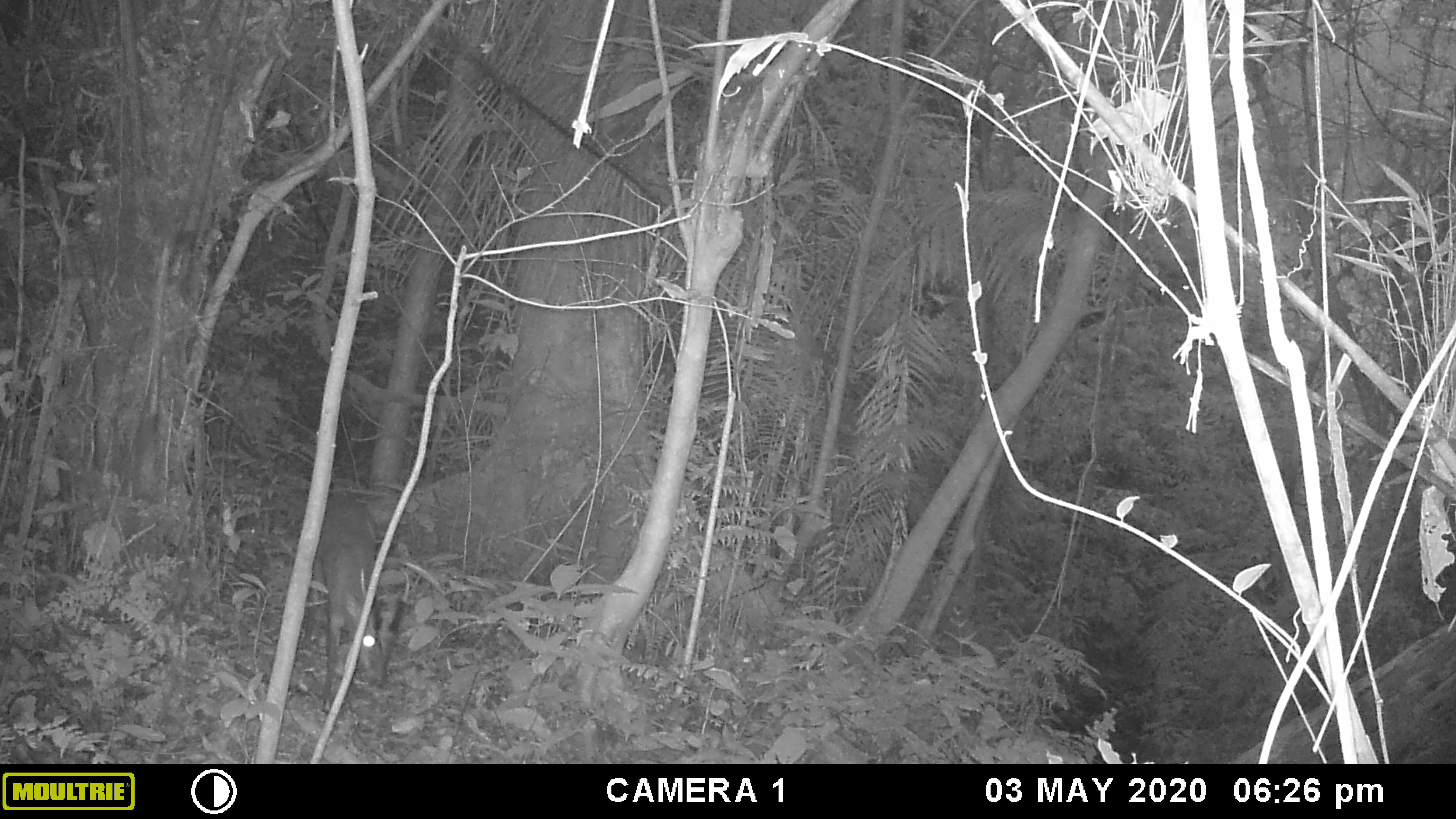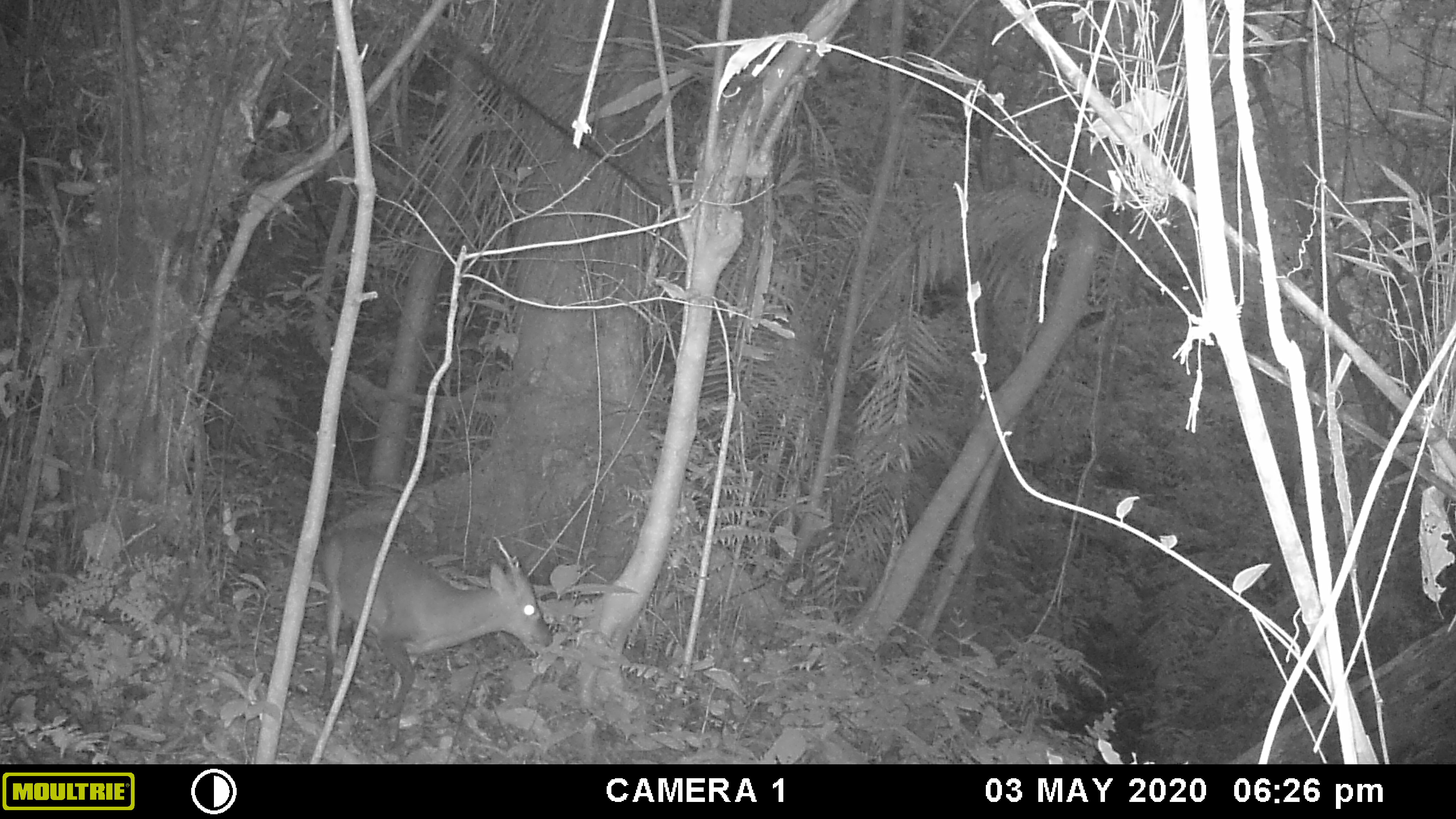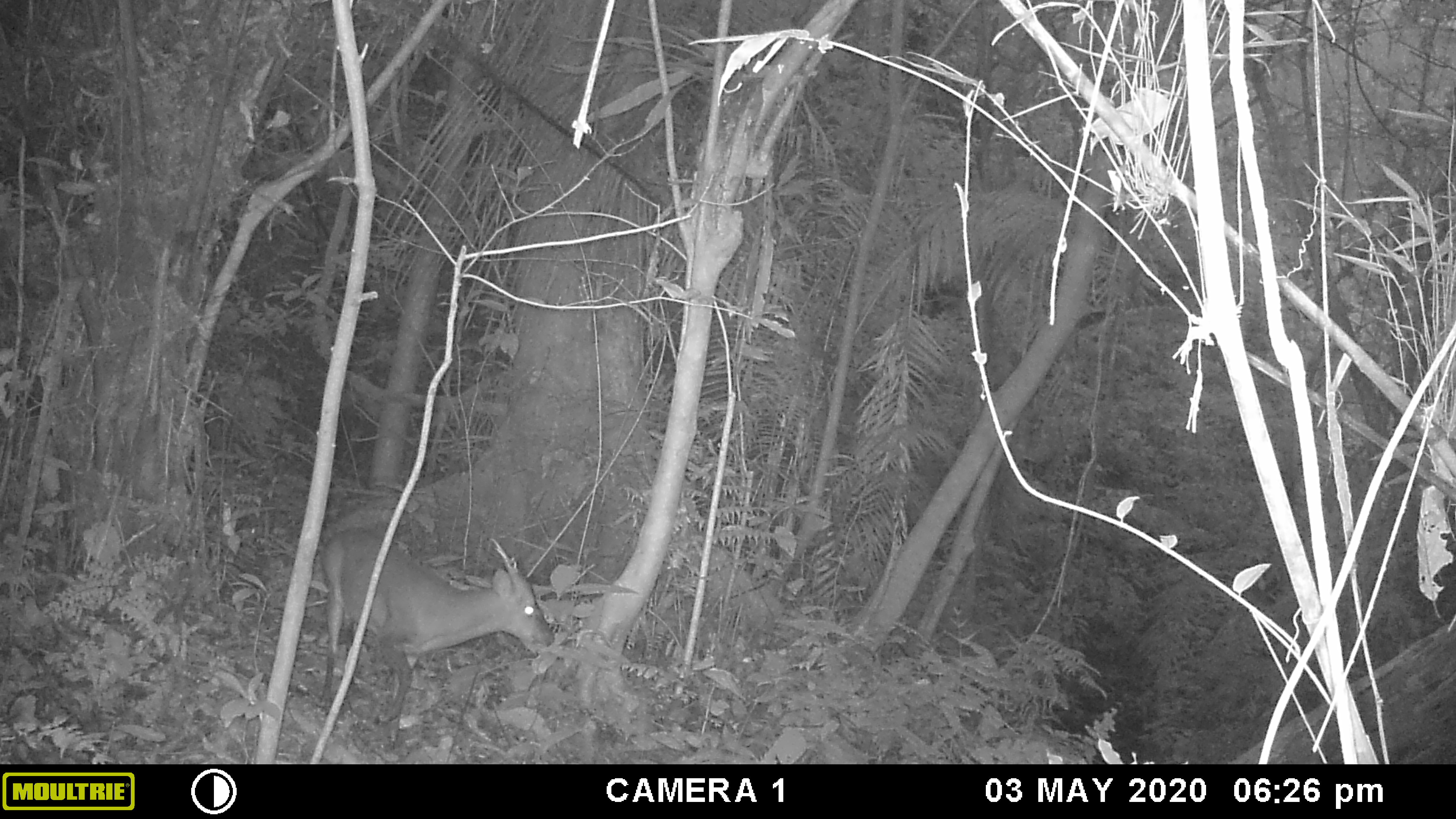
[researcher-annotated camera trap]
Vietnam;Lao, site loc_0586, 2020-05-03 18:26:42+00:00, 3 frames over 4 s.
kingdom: Animalia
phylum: Chordata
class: Mammalia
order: Artiodactyla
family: Cervidae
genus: Muntiacus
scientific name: Muntiacus muntjak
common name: red muntjac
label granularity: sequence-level